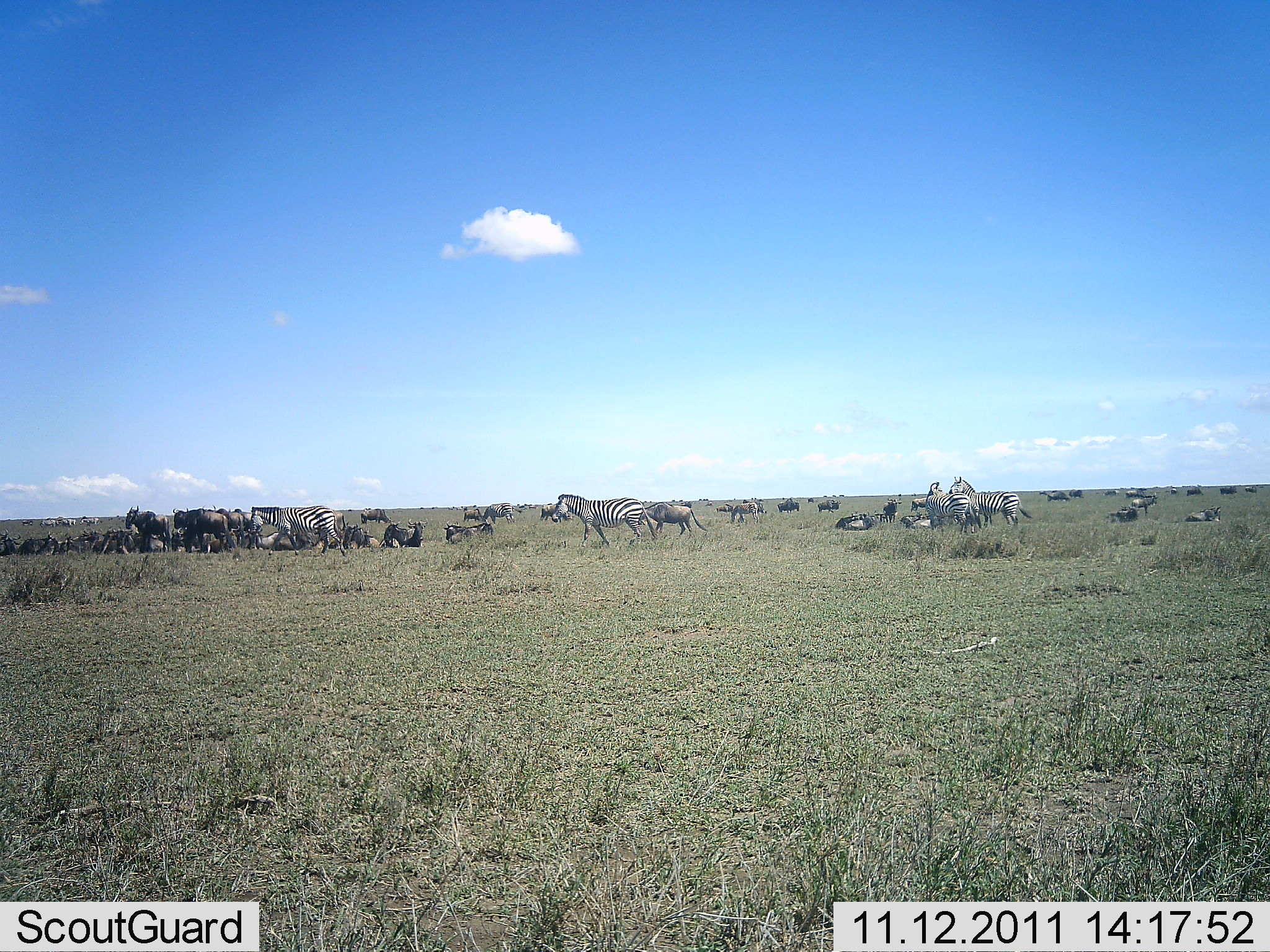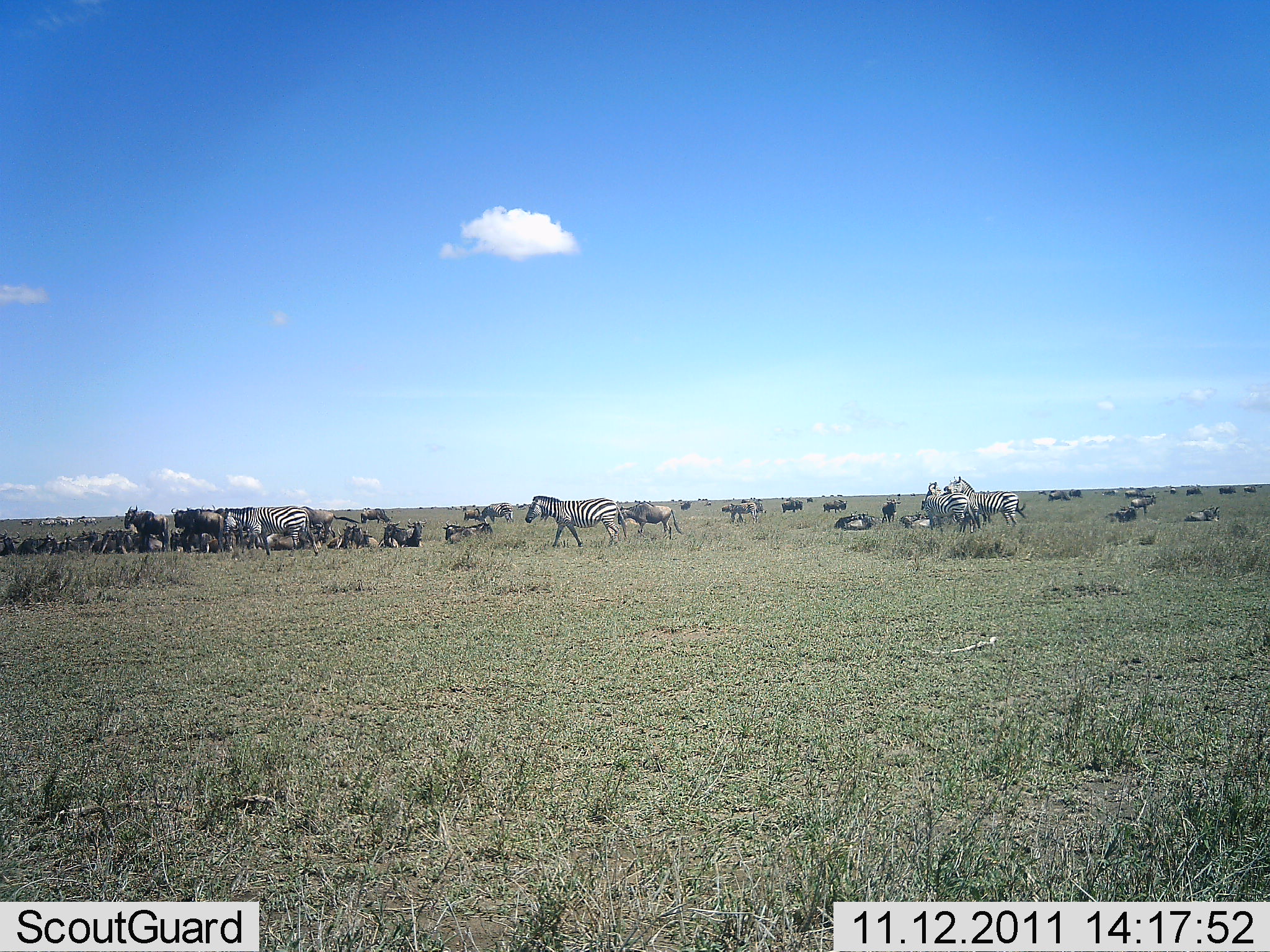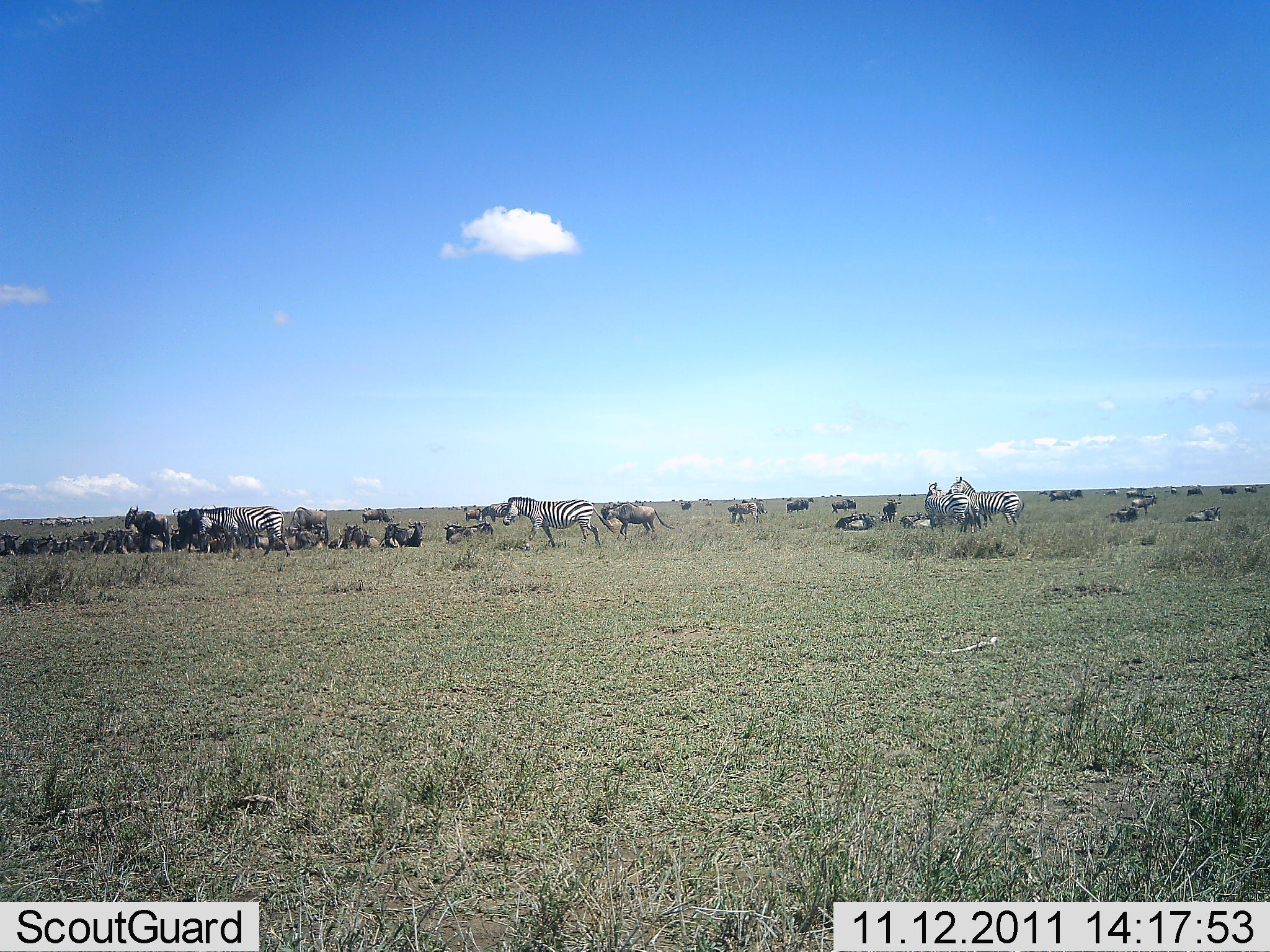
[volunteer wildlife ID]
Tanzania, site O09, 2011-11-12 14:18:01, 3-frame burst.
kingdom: Animalia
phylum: Chordata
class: Mammalia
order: Artiodactyla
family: Bovidae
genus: Connochaetes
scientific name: Connochaetes taurinus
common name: blue wildebeest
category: wildebeest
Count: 11-50.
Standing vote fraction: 73%.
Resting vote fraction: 73%.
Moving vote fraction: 36%.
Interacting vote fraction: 9%.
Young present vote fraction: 0%.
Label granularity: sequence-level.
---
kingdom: Animalia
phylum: Chordata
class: Mammalia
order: Perissodactyla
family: Equidae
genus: Equus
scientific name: Equus quagga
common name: plains zebra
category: zebra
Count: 11-50.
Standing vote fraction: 73%.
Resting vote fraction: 33%.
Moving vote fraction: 80%.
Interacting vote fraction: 0%.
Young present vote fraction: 0%.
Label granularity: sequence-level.